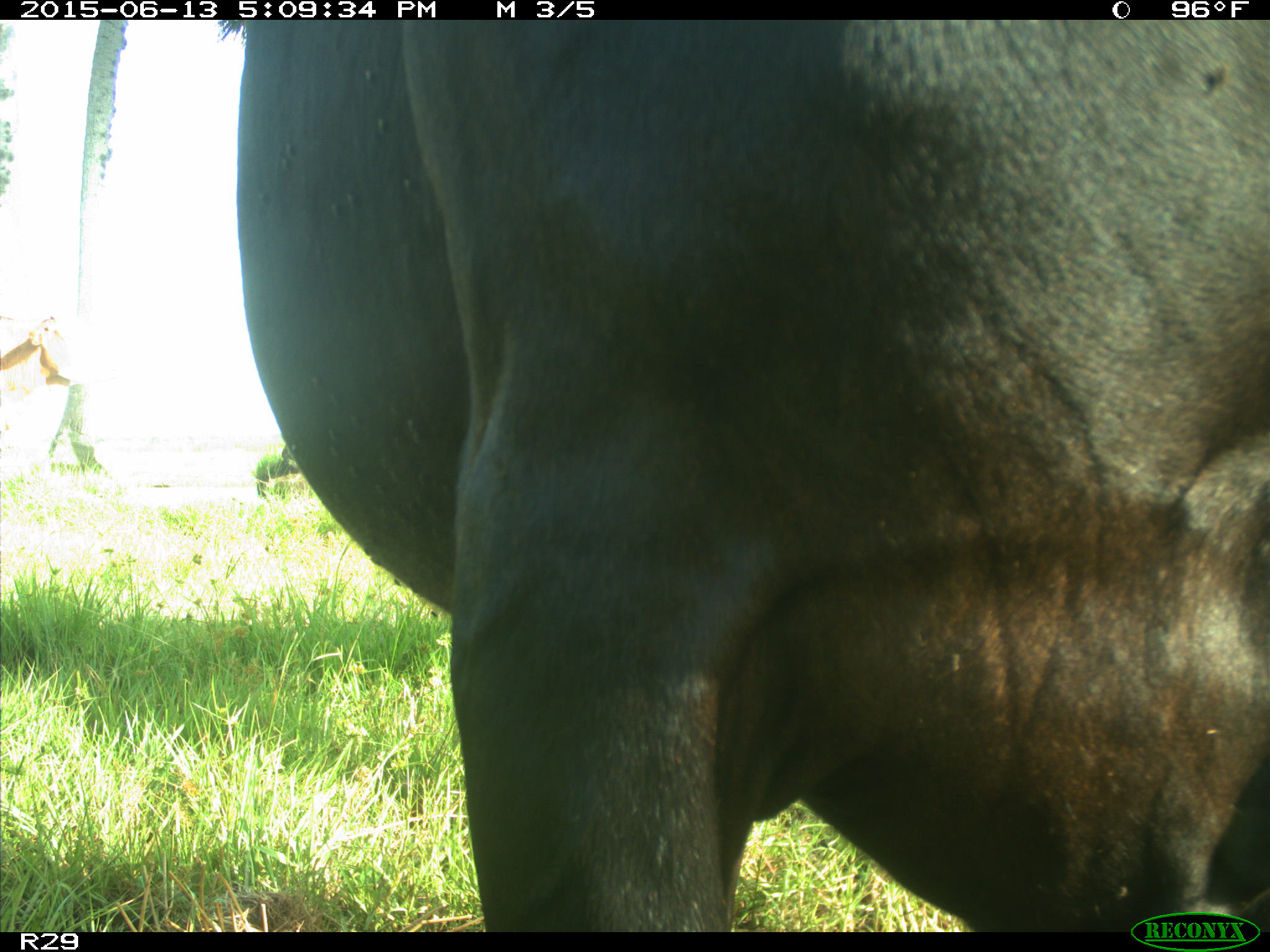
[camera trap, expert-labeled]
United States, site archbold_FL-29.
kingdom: Animalia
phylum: Chordata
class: Mammalia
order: Artiodactyla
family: Bovidae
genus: Bos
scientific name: Bos taurus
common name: domestic cow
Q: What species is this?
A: Bos taurus (domestic cow).